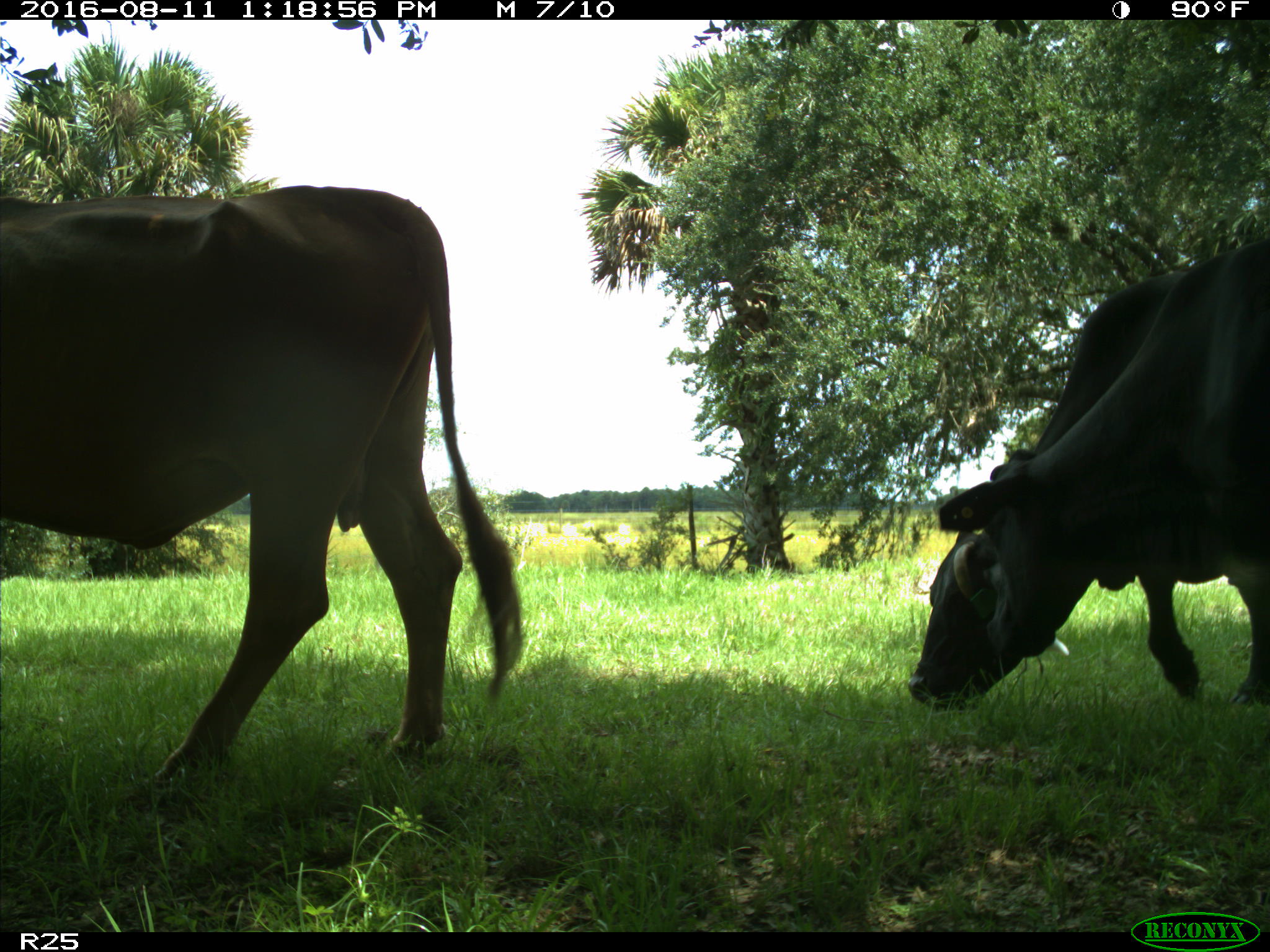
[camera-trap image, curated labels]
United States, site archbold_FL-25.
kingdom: Animalia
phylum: Chordata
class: Mammalia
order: Artiodactyla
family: Bovidae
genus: Bos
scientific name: Bos taurus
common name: domestic cow